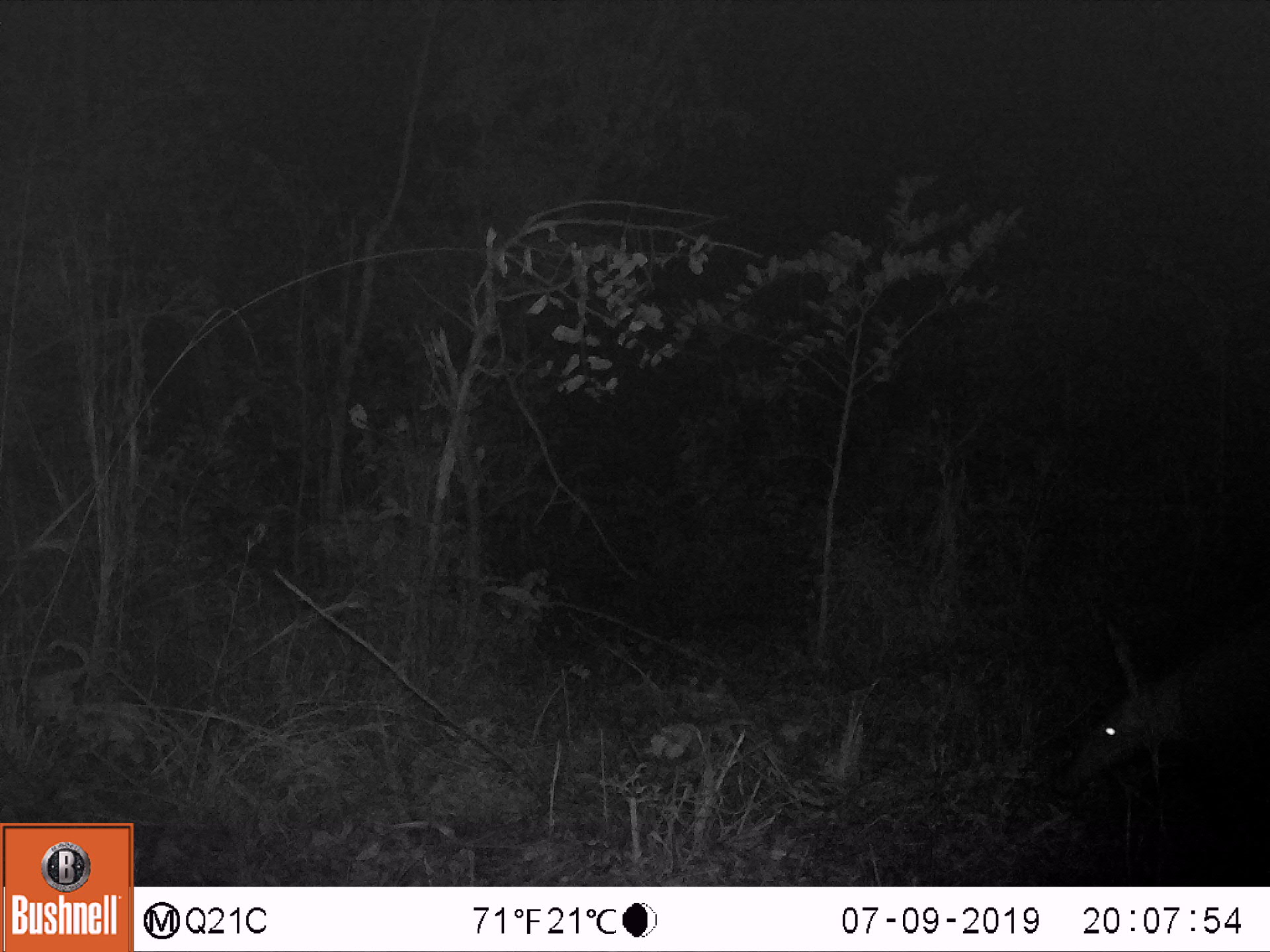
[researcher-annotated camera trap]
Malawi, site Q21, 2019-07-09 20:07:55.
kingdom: Animalia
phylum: Chordata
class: Mammalia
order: Tubulidentata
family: Orycteropodidae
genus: Orycteropus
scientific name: Orycteropus afer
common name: aardvark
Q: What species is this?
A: Aardvark (Orycteropus afer).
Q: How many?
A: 1.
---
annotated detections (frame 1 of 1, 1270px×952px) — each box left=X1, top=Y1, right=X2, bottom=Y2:
aardvark: left=1049, top=576, right=1268, bottom=807